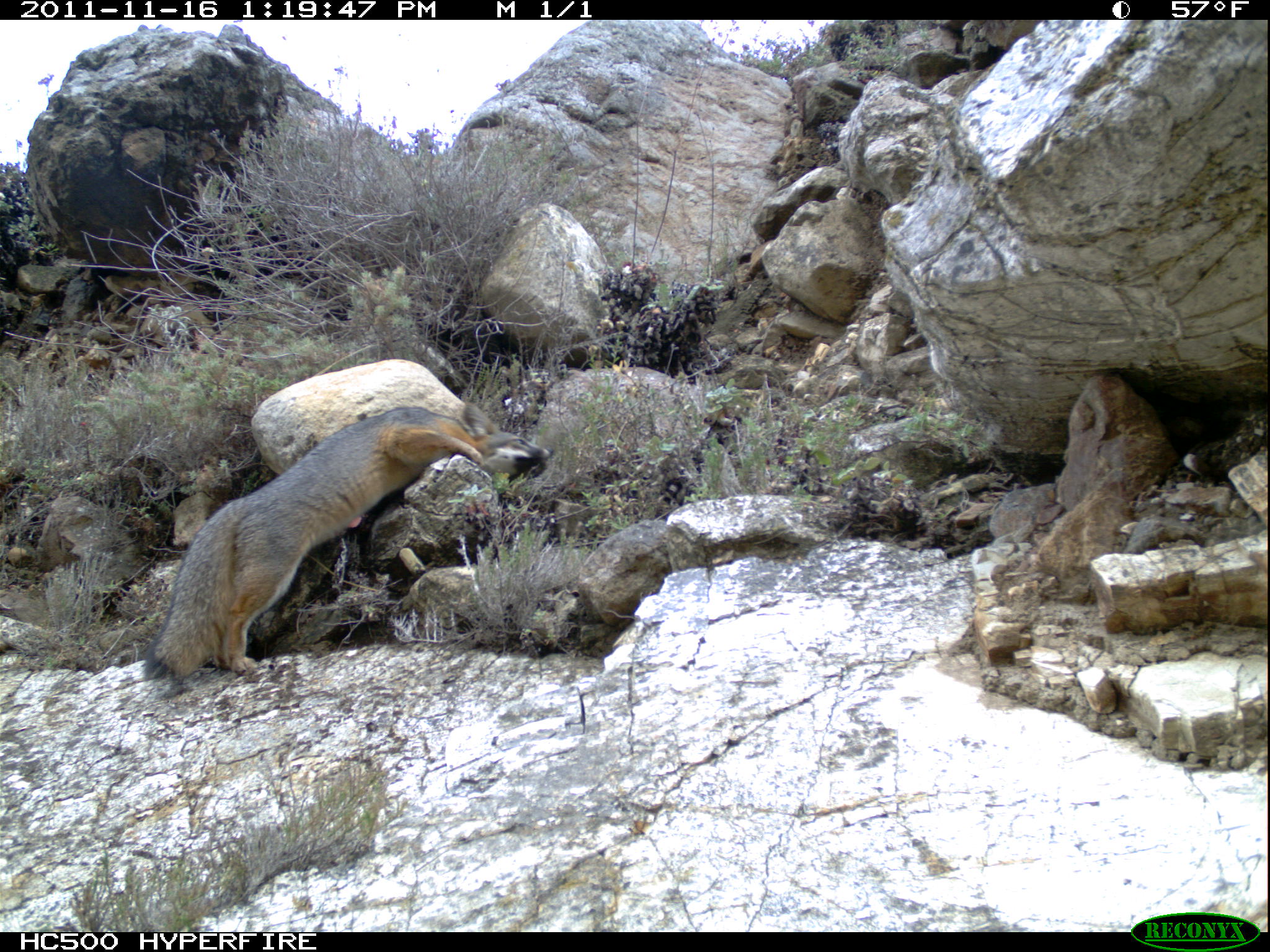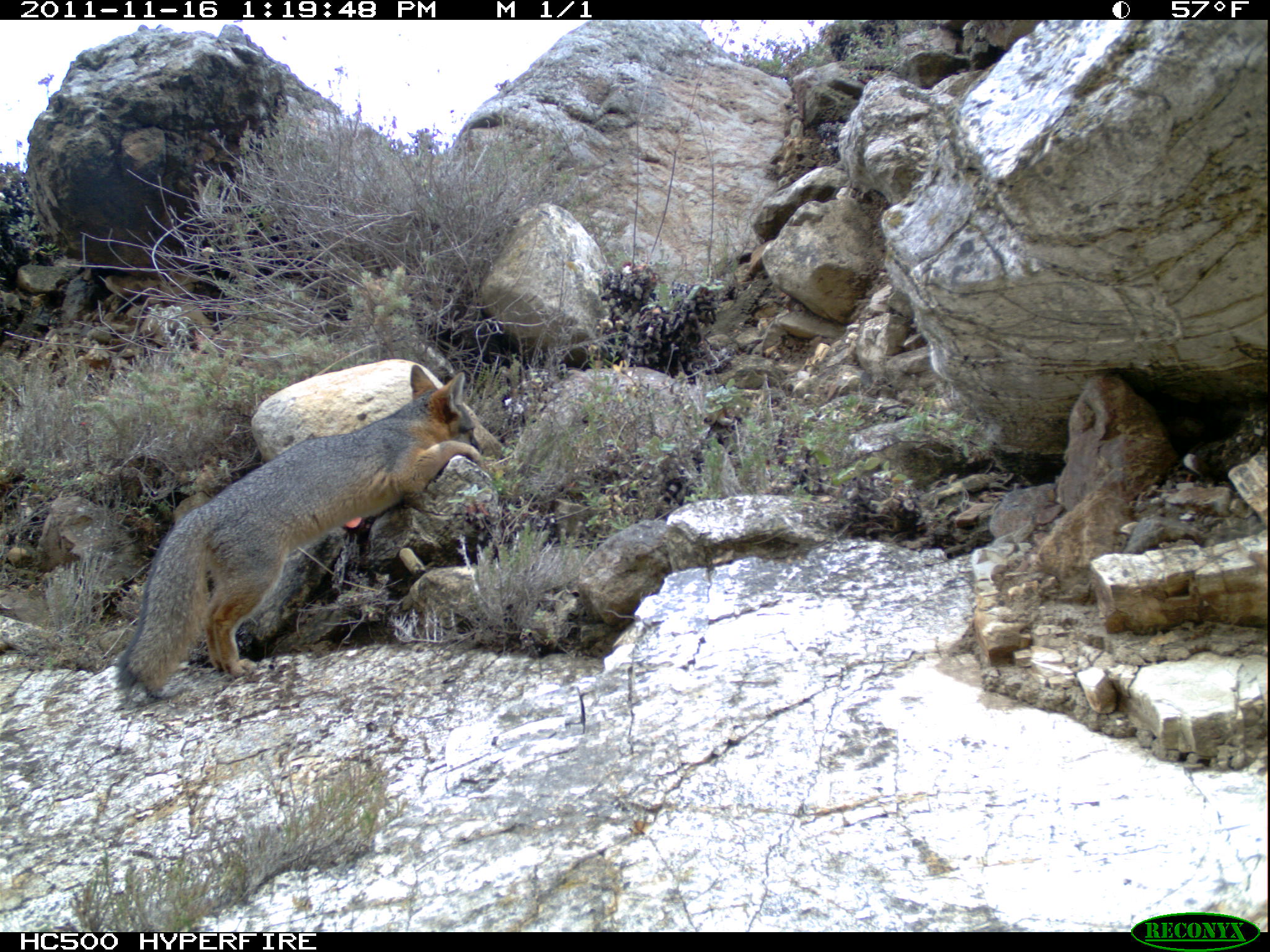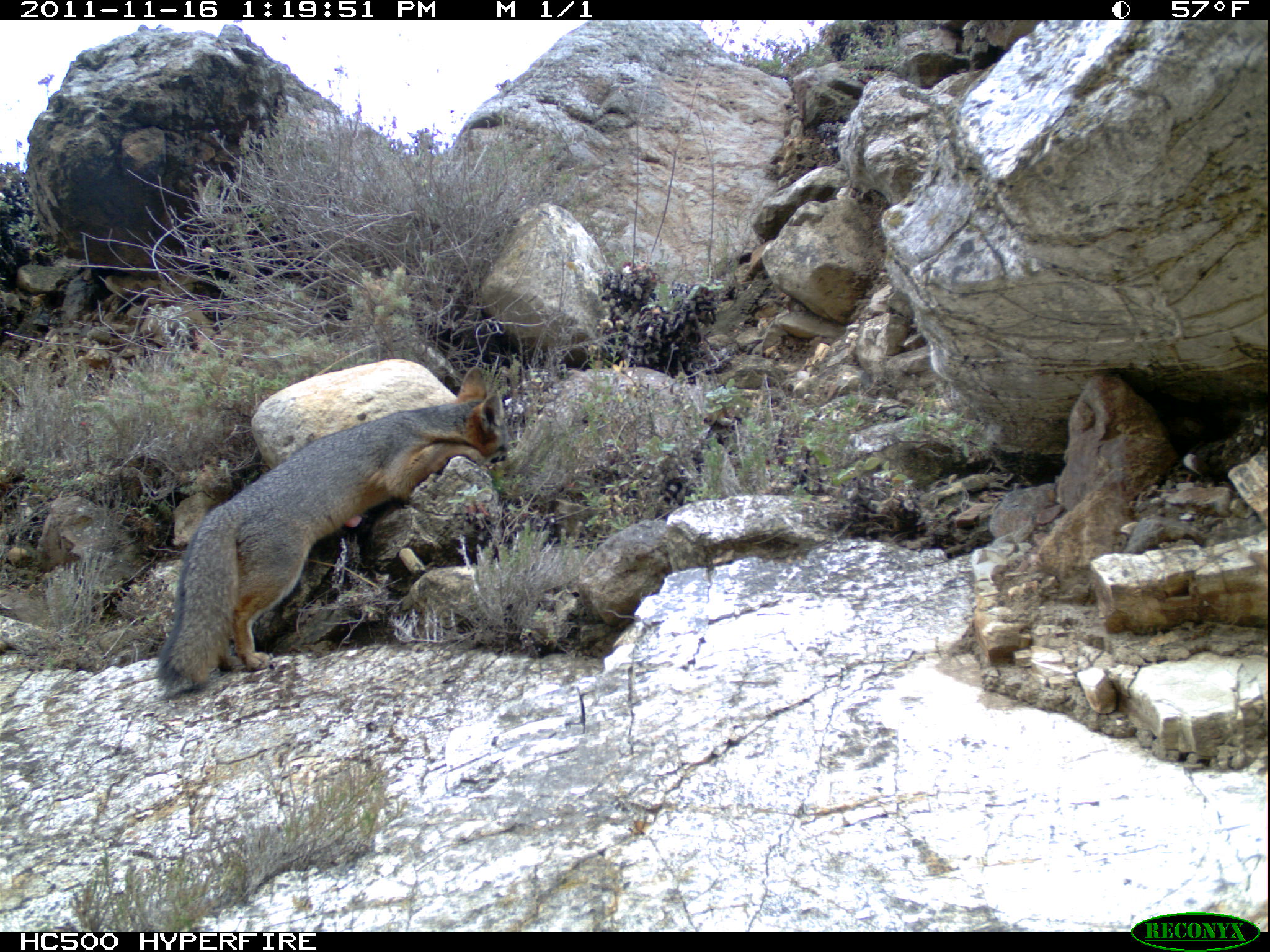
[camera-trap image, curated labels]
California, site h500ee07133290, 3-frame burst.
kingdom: Animalia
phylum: Chordata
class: Mammalia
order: Carnivora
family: Canidae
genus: Urocyon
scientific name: Urocyon littoralis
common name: island fox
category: fox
Fox (island fox) (Urocyon littoralis).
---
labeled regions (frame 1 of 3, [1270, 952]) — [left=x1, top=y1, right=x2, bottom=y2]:
fox: [left=144, top=402, right=554, bottom=681]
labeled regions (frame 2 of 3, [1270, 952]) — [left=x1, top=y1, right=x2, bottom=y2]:
fox: [left=113, top=363, right=484, bottom=699]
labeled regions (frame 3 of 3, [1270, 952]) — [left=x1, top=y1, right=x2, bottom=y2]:
fox: [left=156, top=366, right=510, bottom=686]